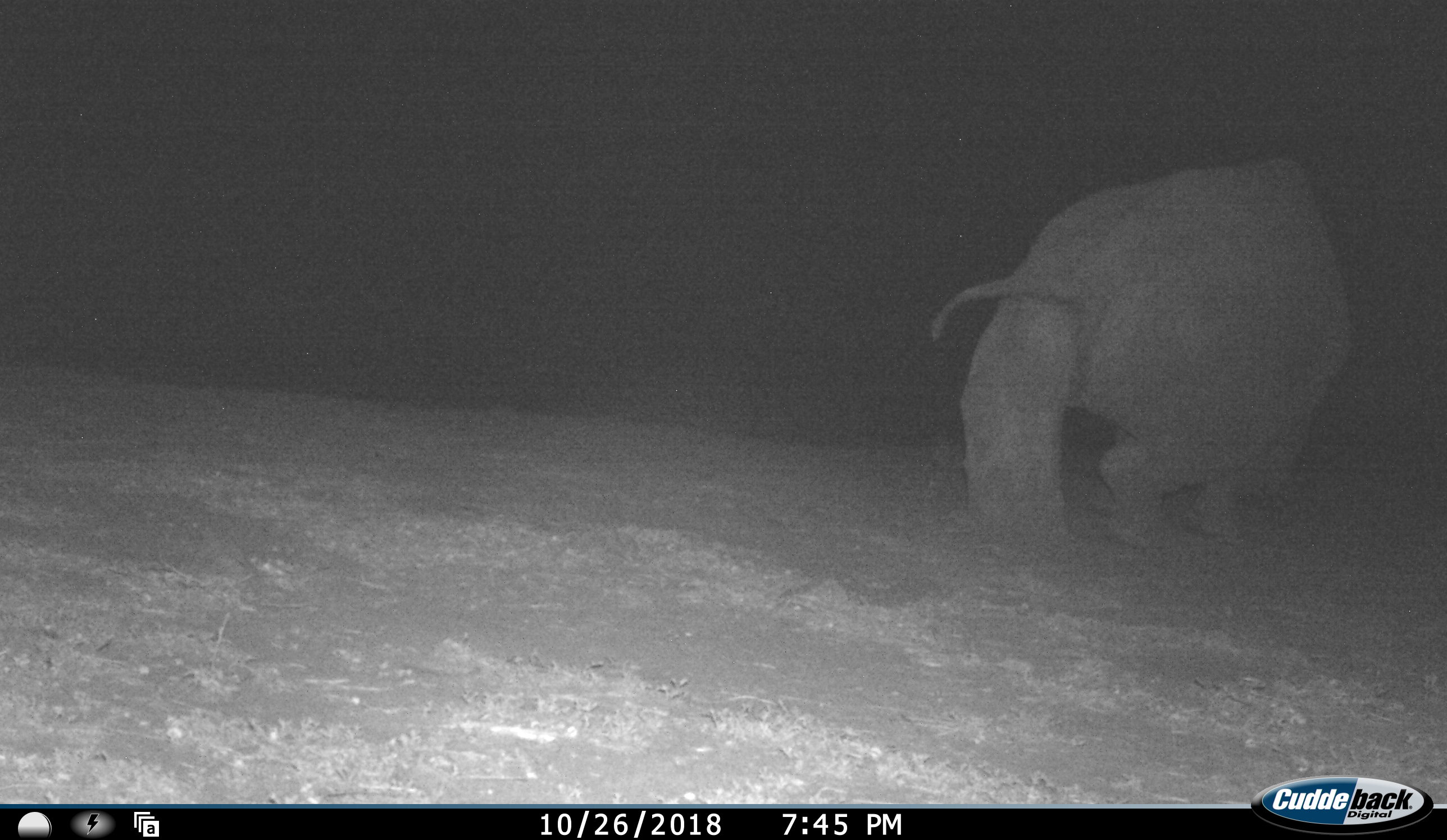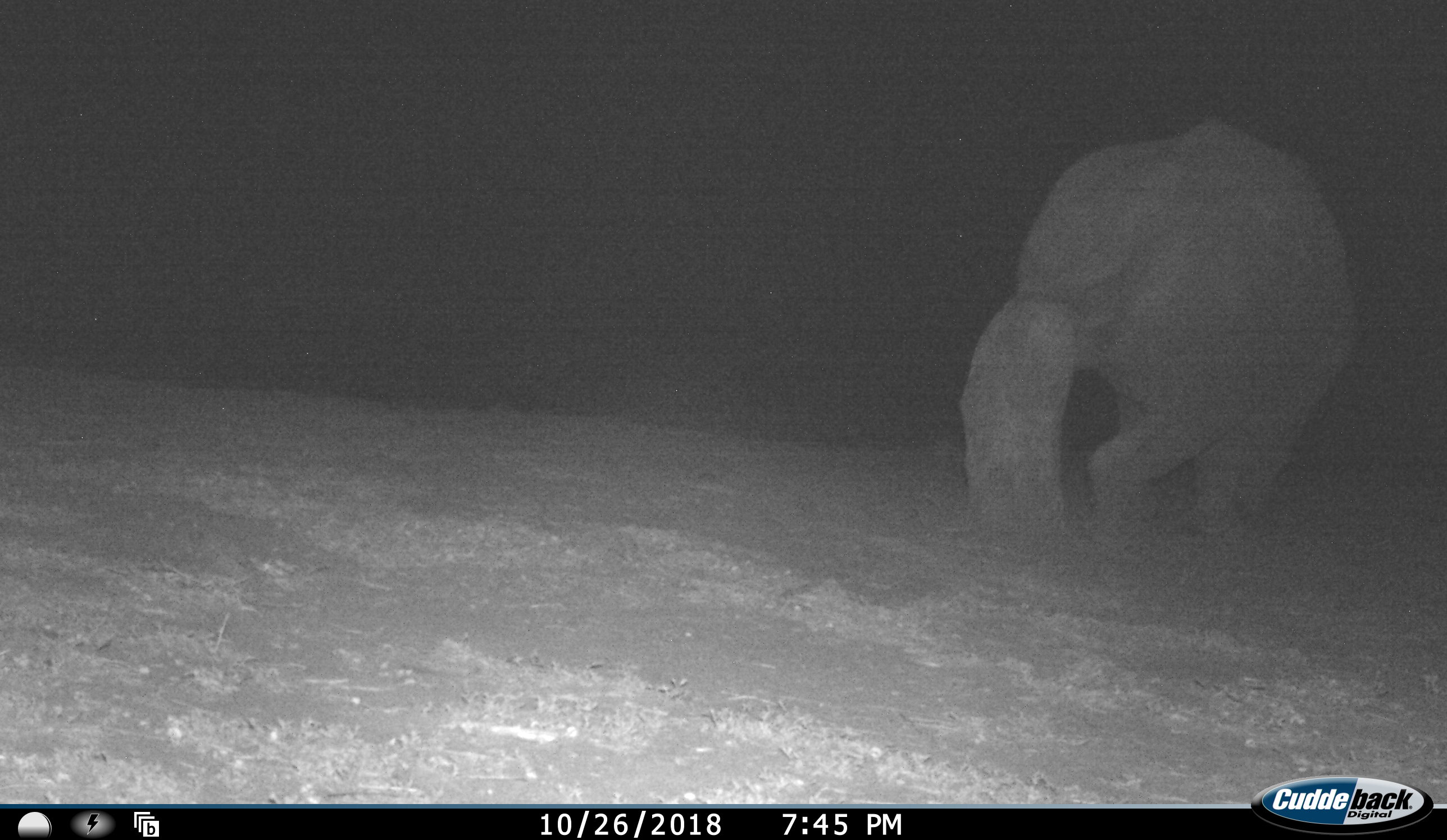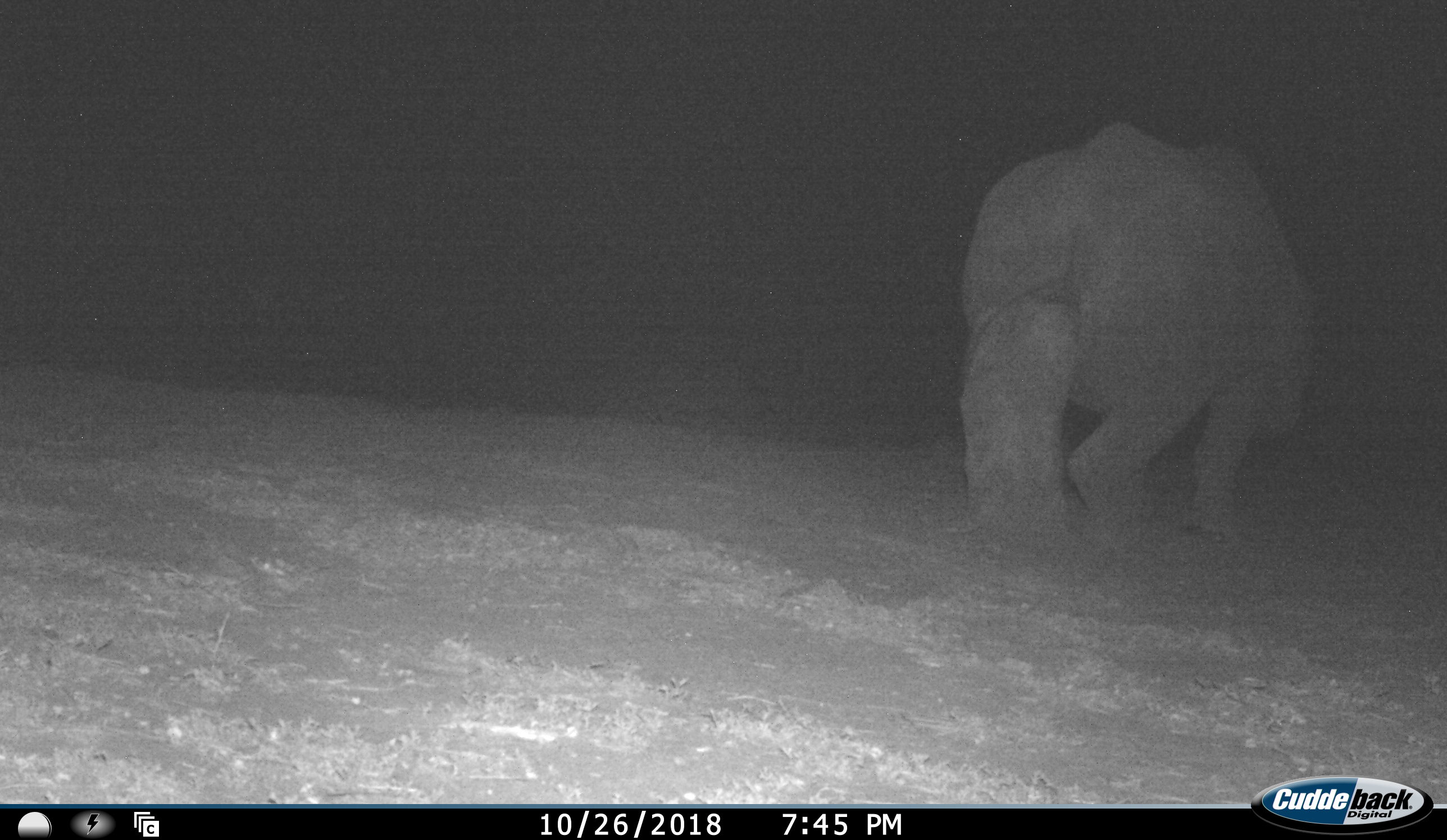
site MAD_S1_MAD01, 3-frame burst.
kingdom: Animalia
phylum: Chordata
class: Mammalia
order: Perissodactyla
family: Rhinocerotidae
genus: Ceratotherium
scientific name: Ceratotherium simum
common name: white rhinoceros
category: rhinoceroswhite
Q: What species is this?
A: Rhinoceroswhite (white rhinoceros) (Ceratotherium simum).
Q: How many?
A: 1.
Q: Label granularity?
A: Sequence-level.